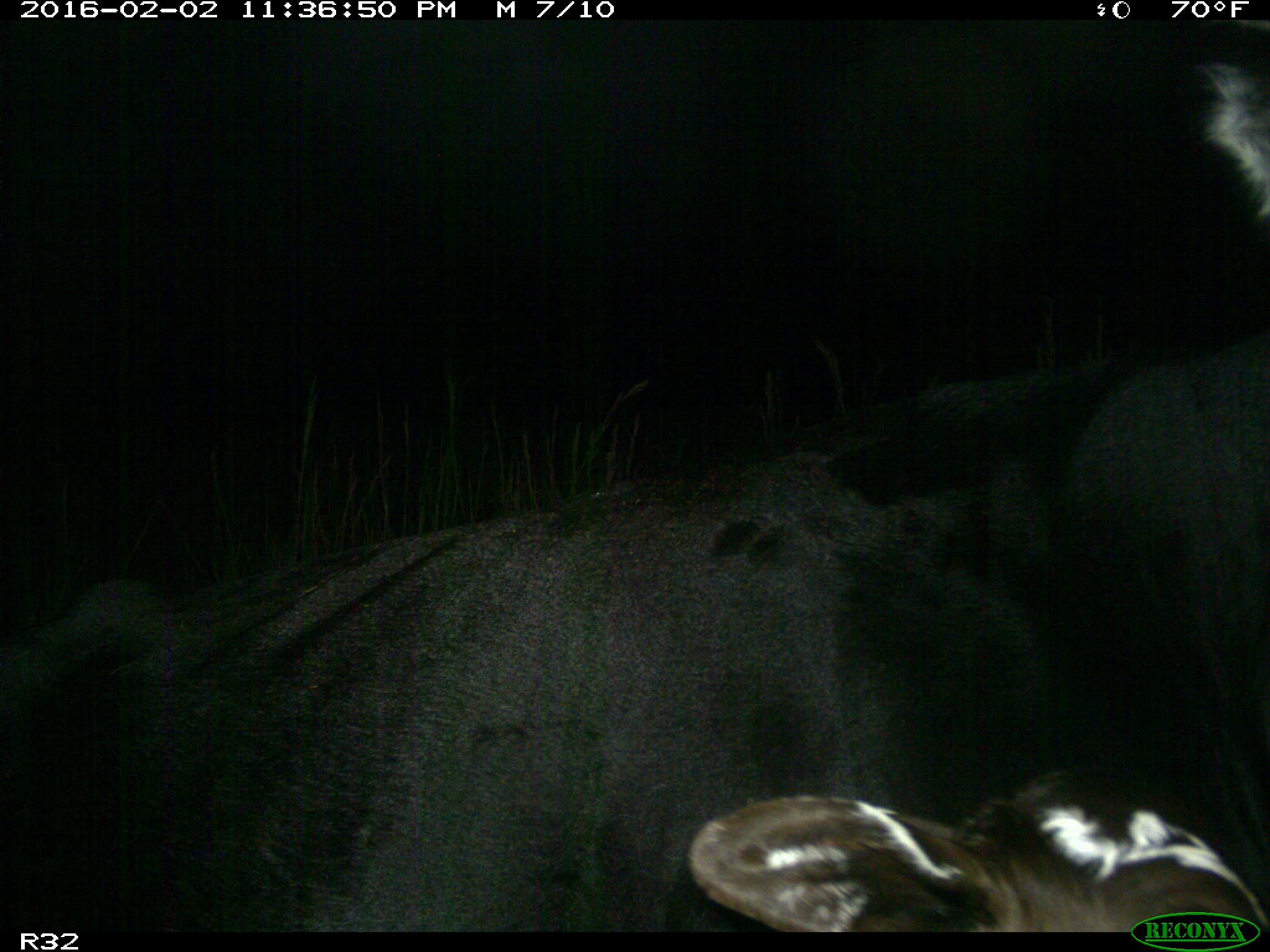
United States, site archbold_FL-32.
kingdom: Animalia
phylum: Chordata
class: Mammalia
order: Artiodactyla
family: Bovidae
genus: Bos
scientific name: Bos taurus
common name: domestic cow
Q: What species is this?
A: Bos taurus (domestic cow).